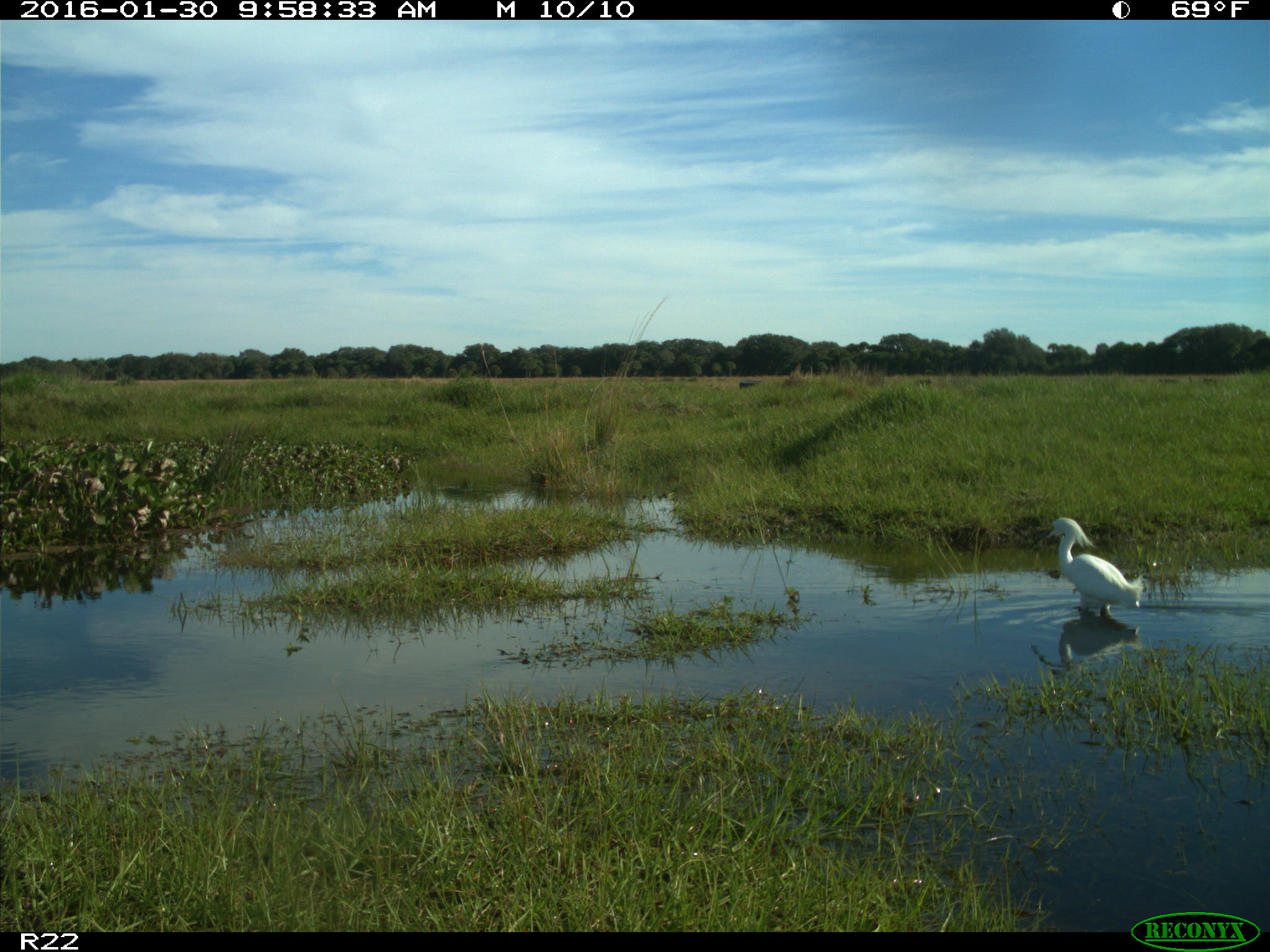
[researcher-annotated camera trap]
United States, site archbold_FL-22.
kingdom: Animalia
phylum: Chordata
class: Aves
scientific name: Aves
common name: birds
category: unidentified bird